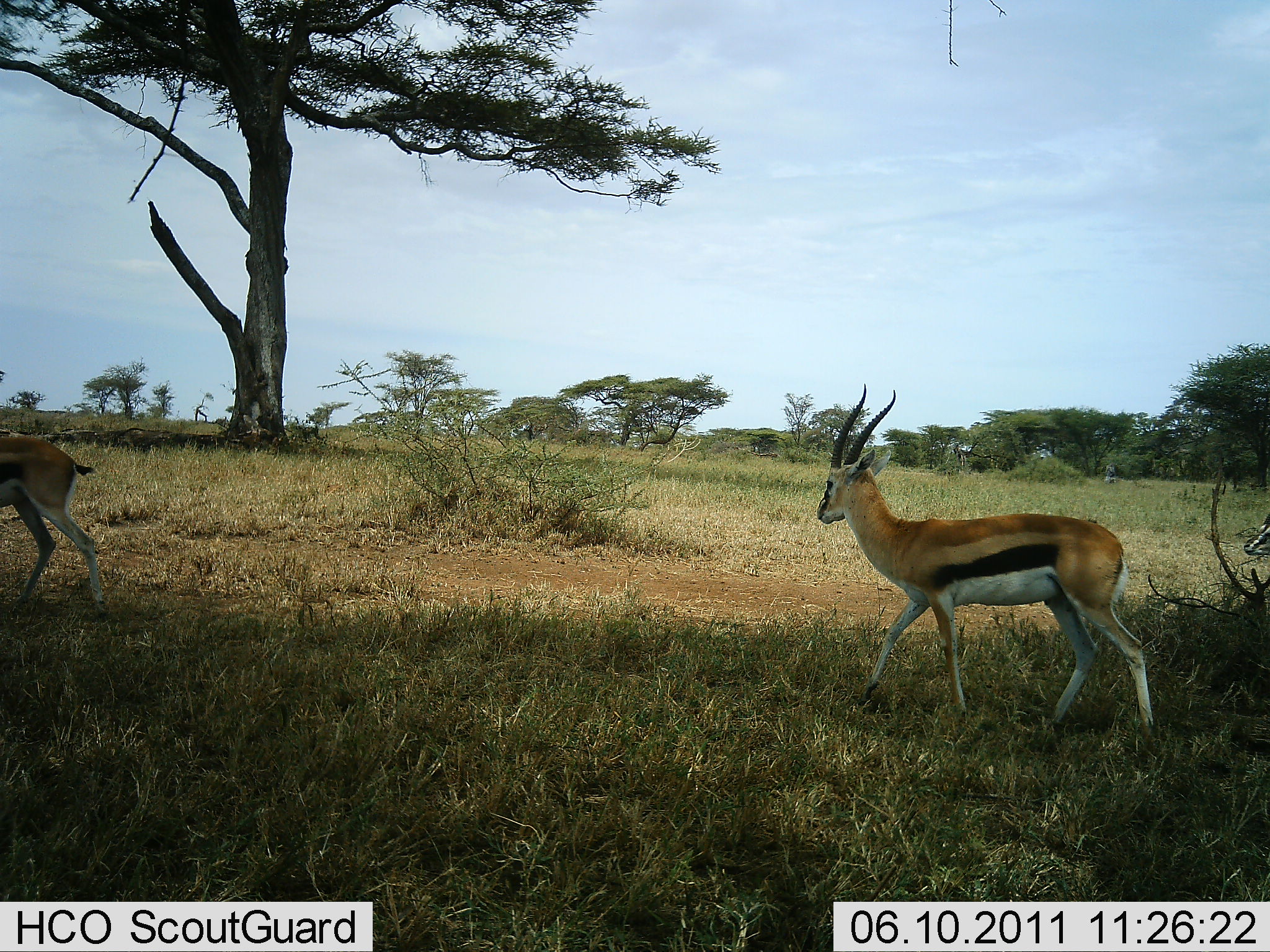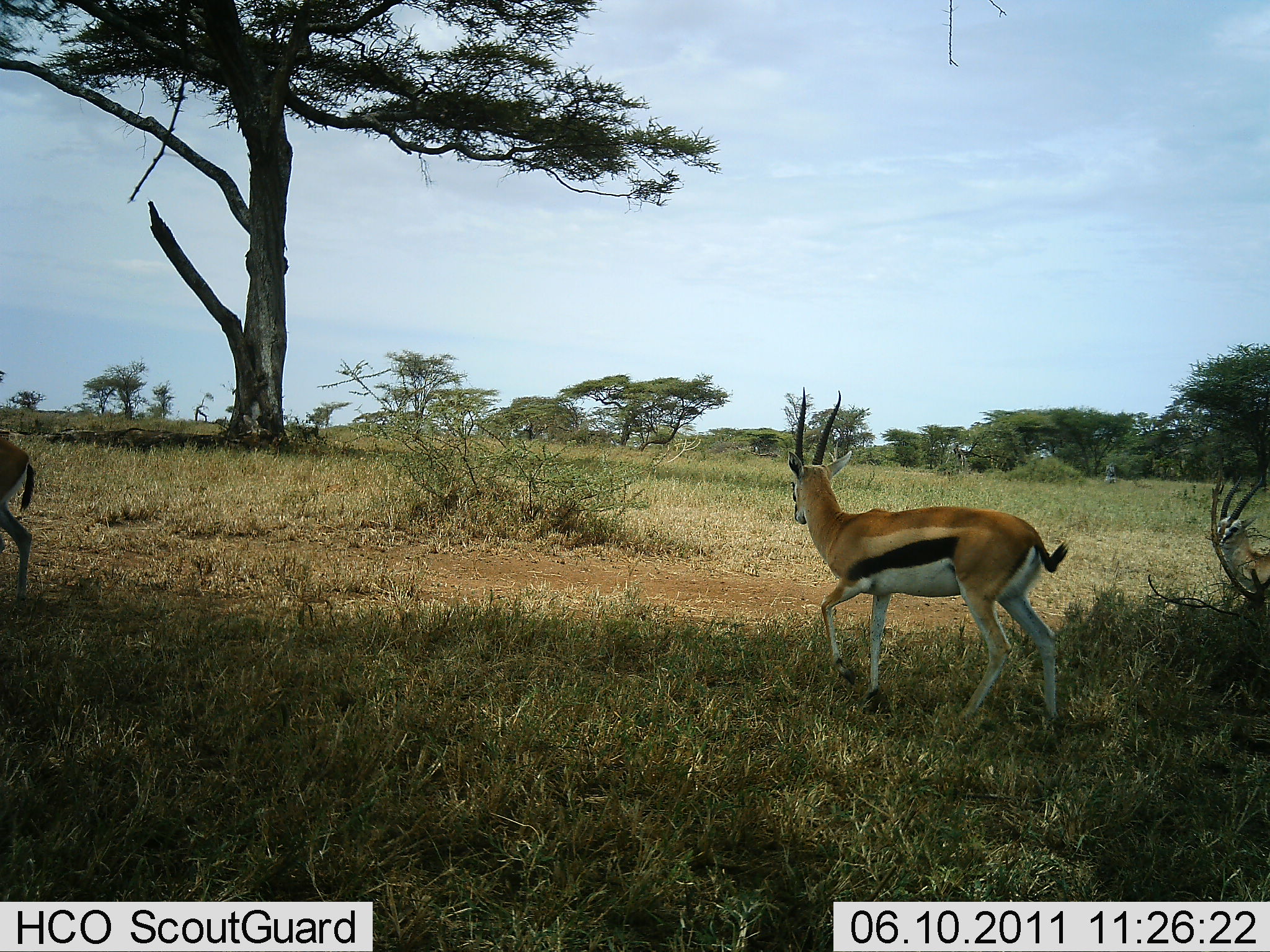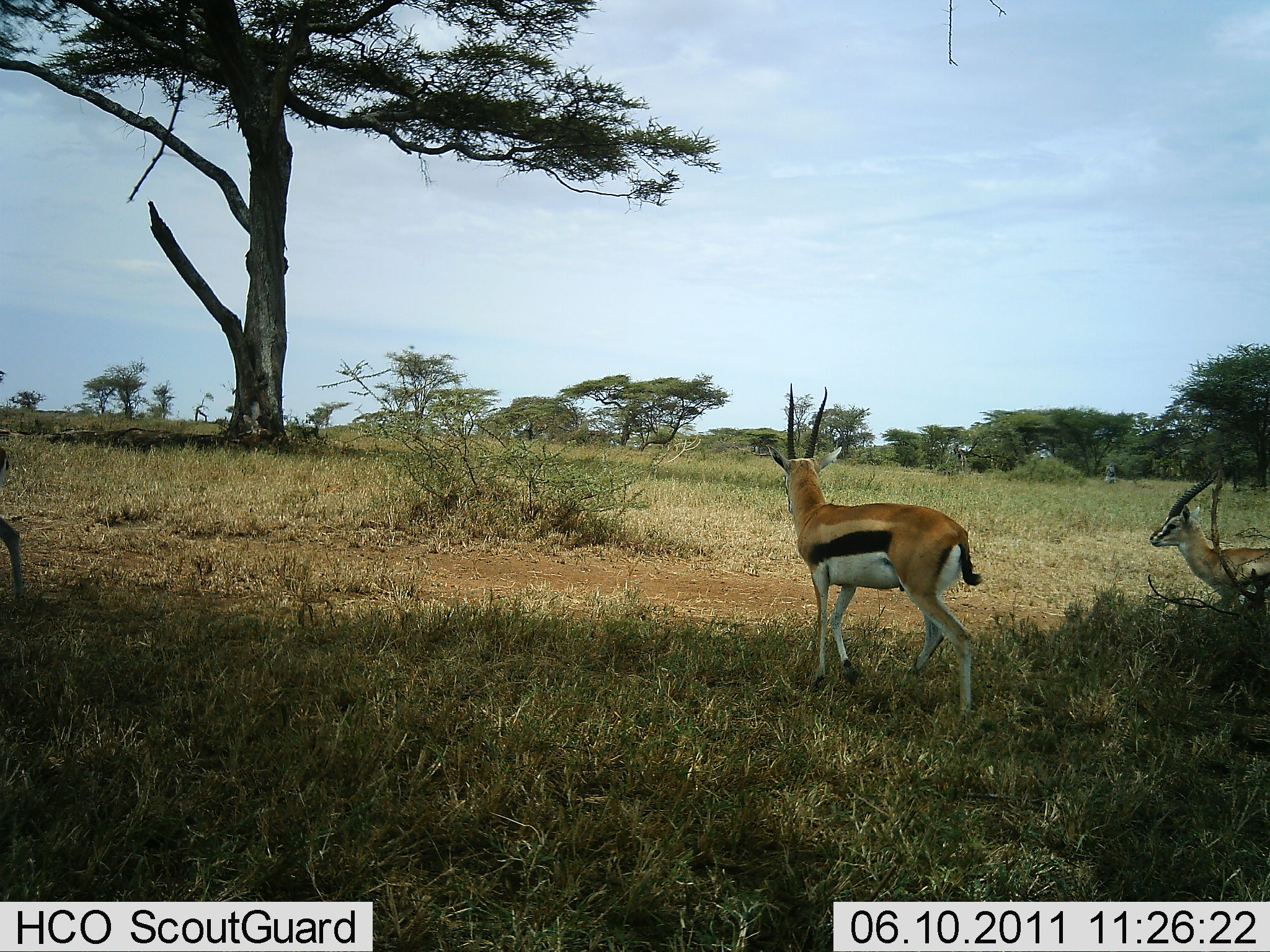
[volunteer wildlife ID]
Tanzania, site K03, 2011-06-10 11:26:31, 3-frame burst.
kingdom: Animalia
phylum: Chordata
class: Mammalia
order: Artiodactyla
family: Bovidae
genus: Eudorcas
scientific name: Eudorcas thomsonii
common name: thomson's gazelle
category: gazellethomsons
Gazellethomsons (thomson's gazelle) (Eudorcas thomsonii), count 3. Behavior (volunteer vote fractions): standing 0%, resting 0%, moving 100%, interacting 0%. Young present (vote fraction): 0%. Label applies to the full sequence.